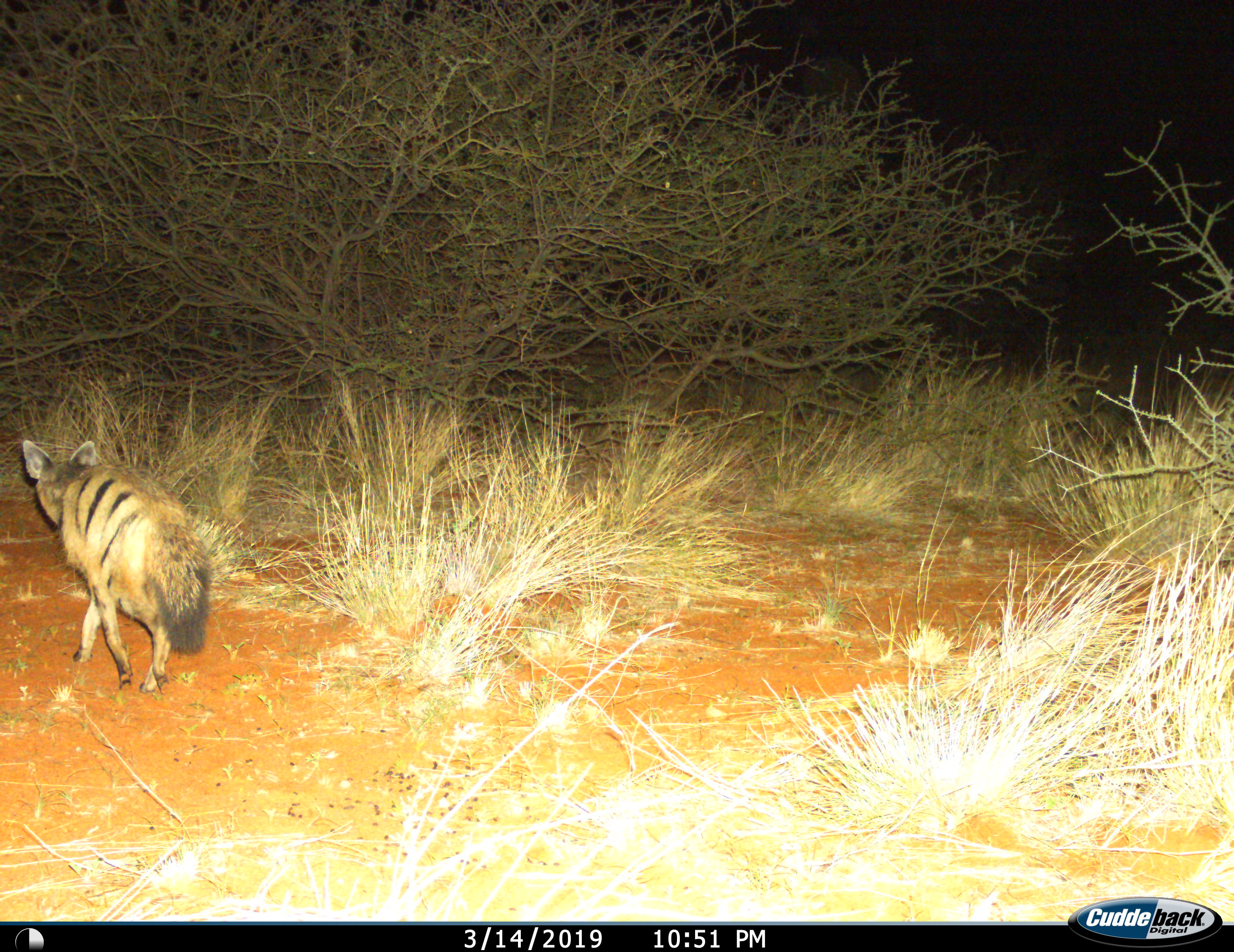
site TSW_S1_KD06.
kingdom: Animalia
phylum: Chordata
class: Mammalia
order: Carnivora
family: Hyaenidae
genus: Proteles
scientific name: Proteles cristatus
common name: aardwolf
Aardwolf (Proteles cristatus), count 1. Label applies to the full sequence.